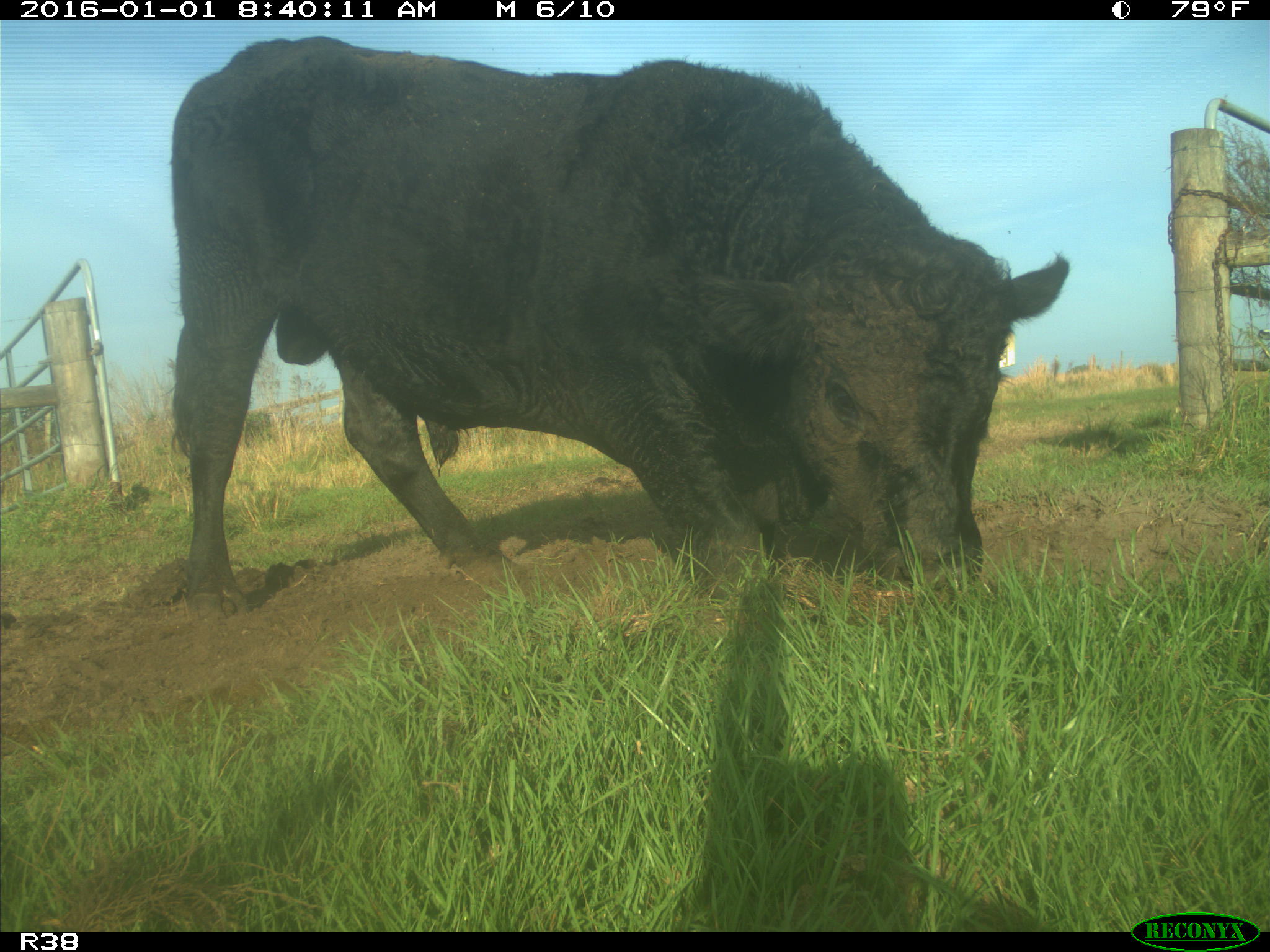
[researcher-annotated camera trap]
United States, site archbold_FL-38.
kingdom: Animalia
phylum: Chordata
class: Mammalia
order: Artiodactyla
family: Bovidae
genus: Bos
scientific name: Bos taurus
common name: domestic cow